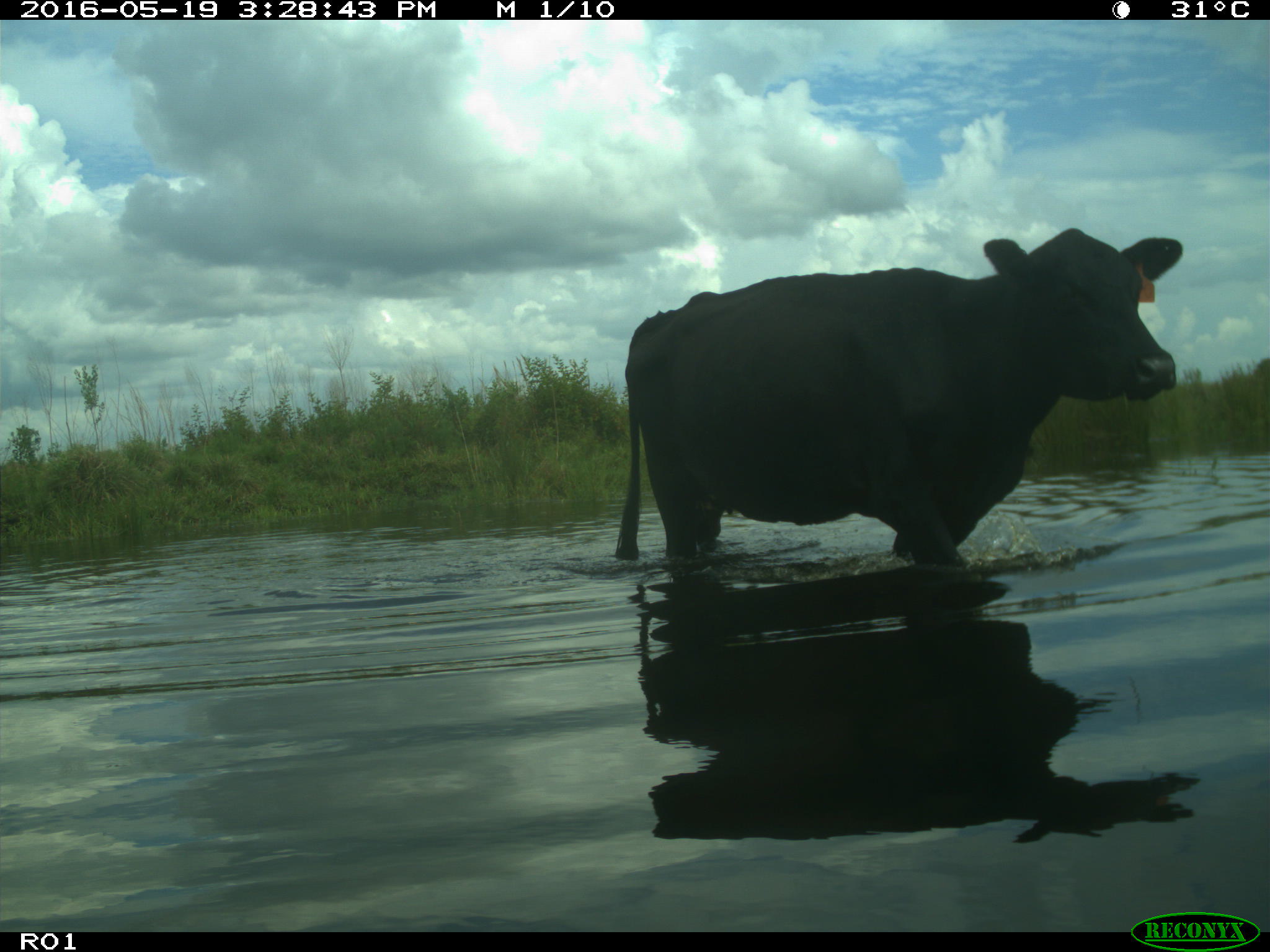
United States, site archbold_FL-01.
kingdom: Animalia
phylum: Chordata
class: Mammalia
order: Artiodactyla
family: Bovidae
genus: Bos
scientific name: Bos taurus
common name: domestic cow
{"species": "Bos taurus (domestic cow)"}